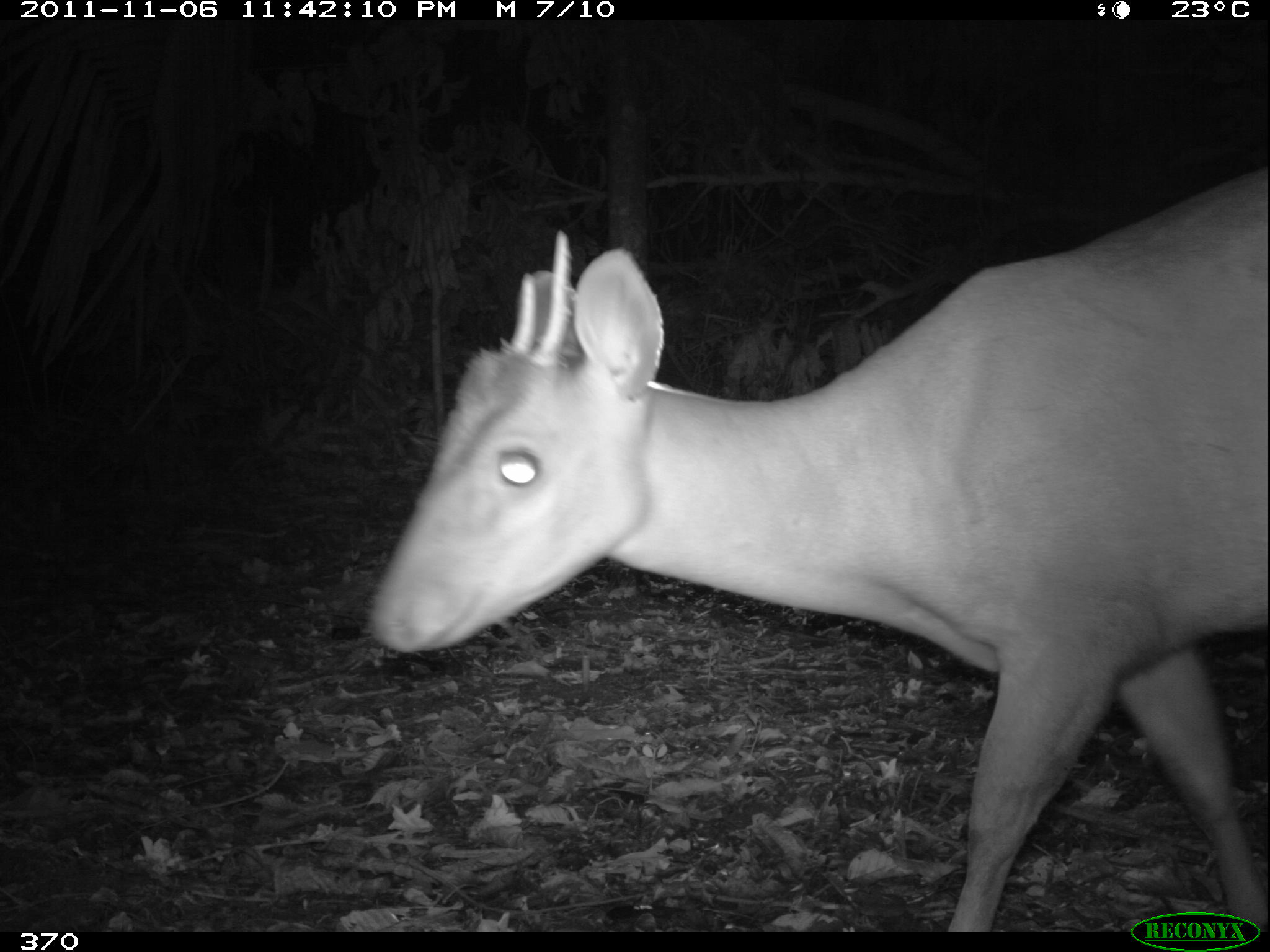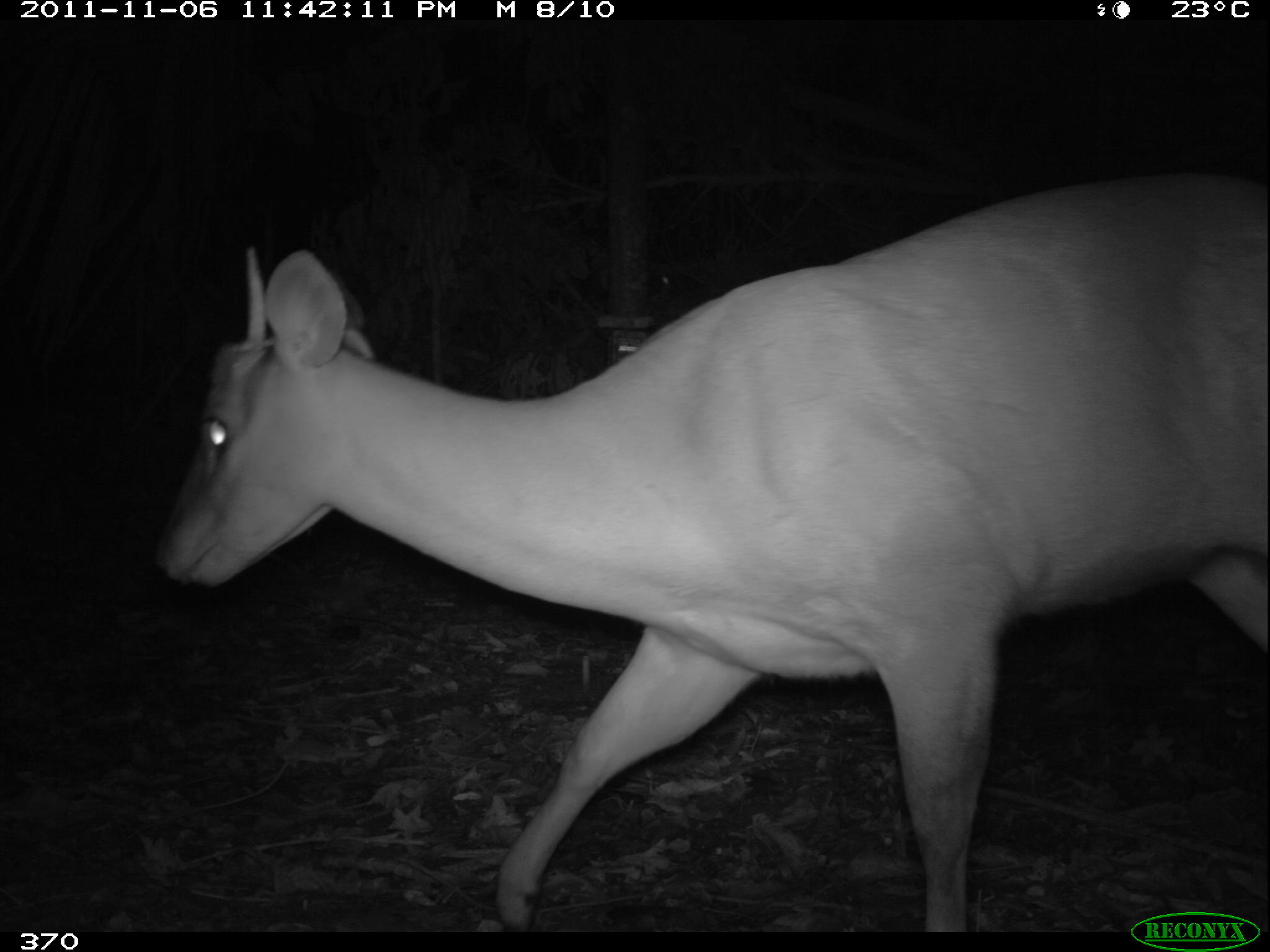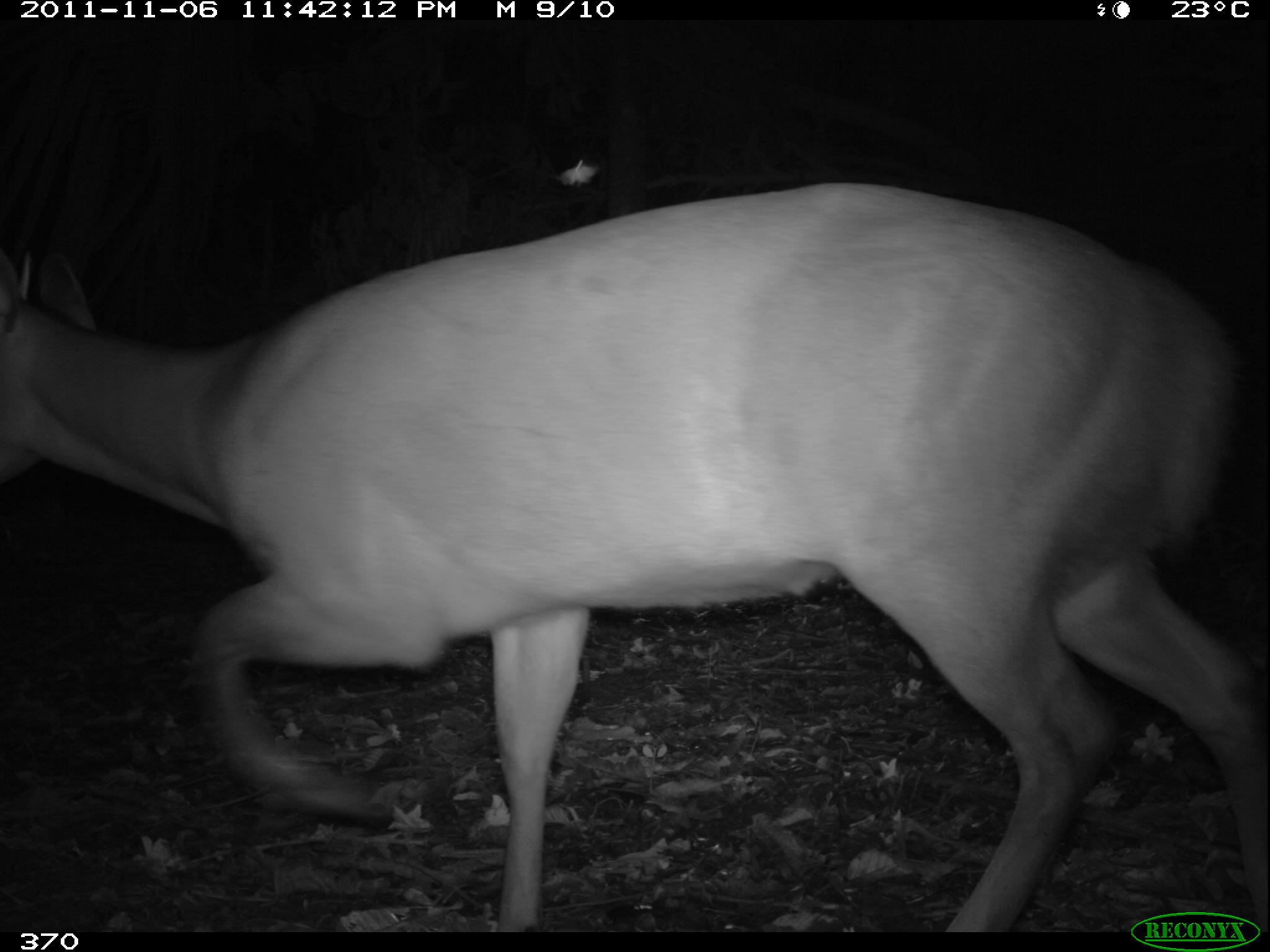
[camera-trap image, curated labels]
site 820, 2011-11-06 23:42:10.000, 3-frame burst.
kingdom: Animalia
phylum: Chordata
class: Mammalia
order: Artiodactyla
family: Cervidae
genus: Mazama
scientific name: Mazama americana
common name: red brocket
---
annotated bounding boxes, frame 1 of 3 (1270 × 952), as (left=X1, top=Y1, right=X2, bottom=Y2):
mazama americana: (left=371, top=171, right=1267, bottom=931)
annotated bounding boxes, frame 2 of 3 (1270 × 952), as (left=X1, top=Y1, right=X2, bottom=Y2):
mazama americana: (left=160, top=172, right=1267, bottom=933)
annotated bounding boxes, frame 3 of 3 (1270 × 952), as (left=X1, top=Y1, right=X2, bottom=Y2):
mazama americana: (left=0, top=182, right=1269, bottom=932)